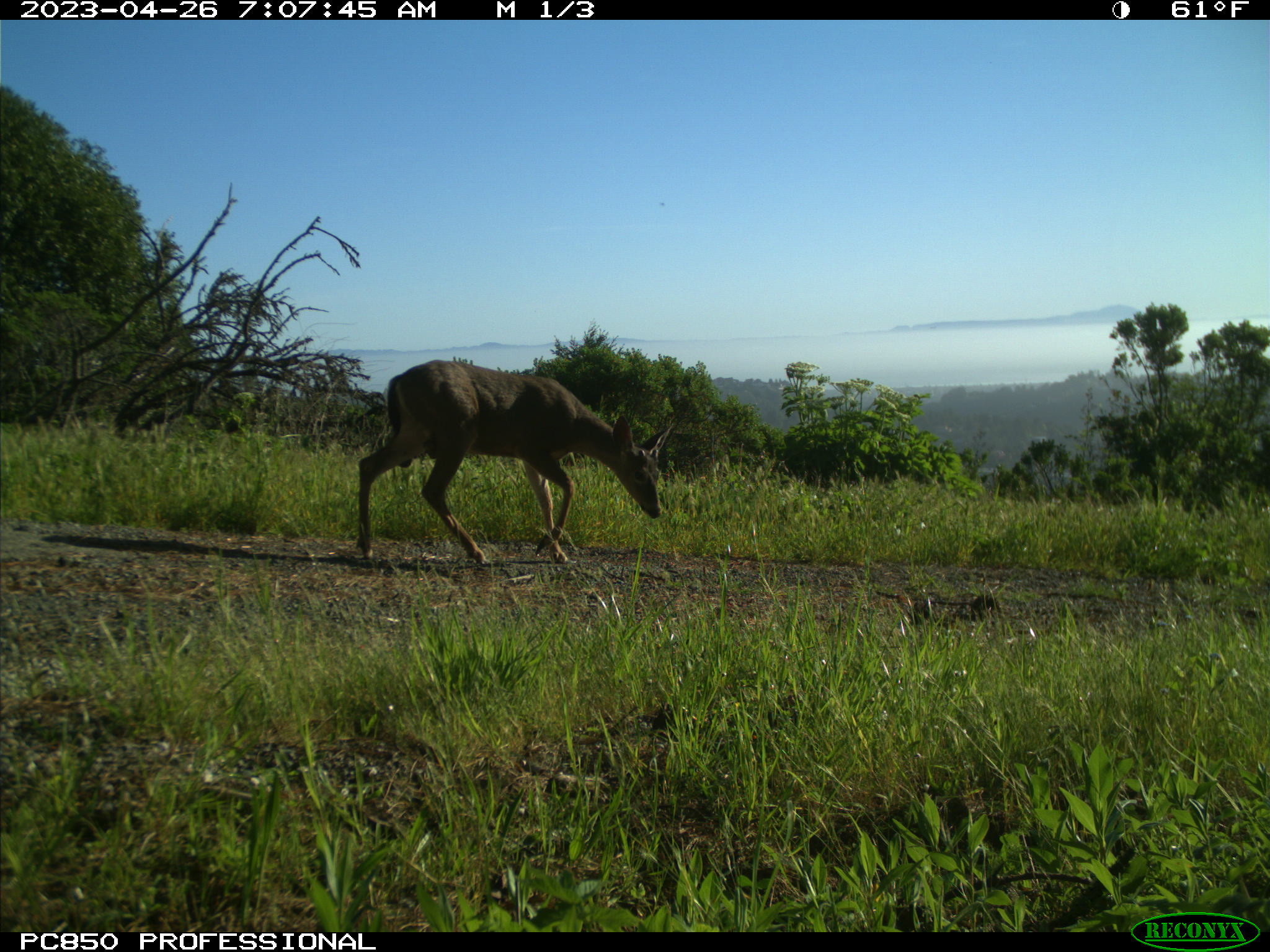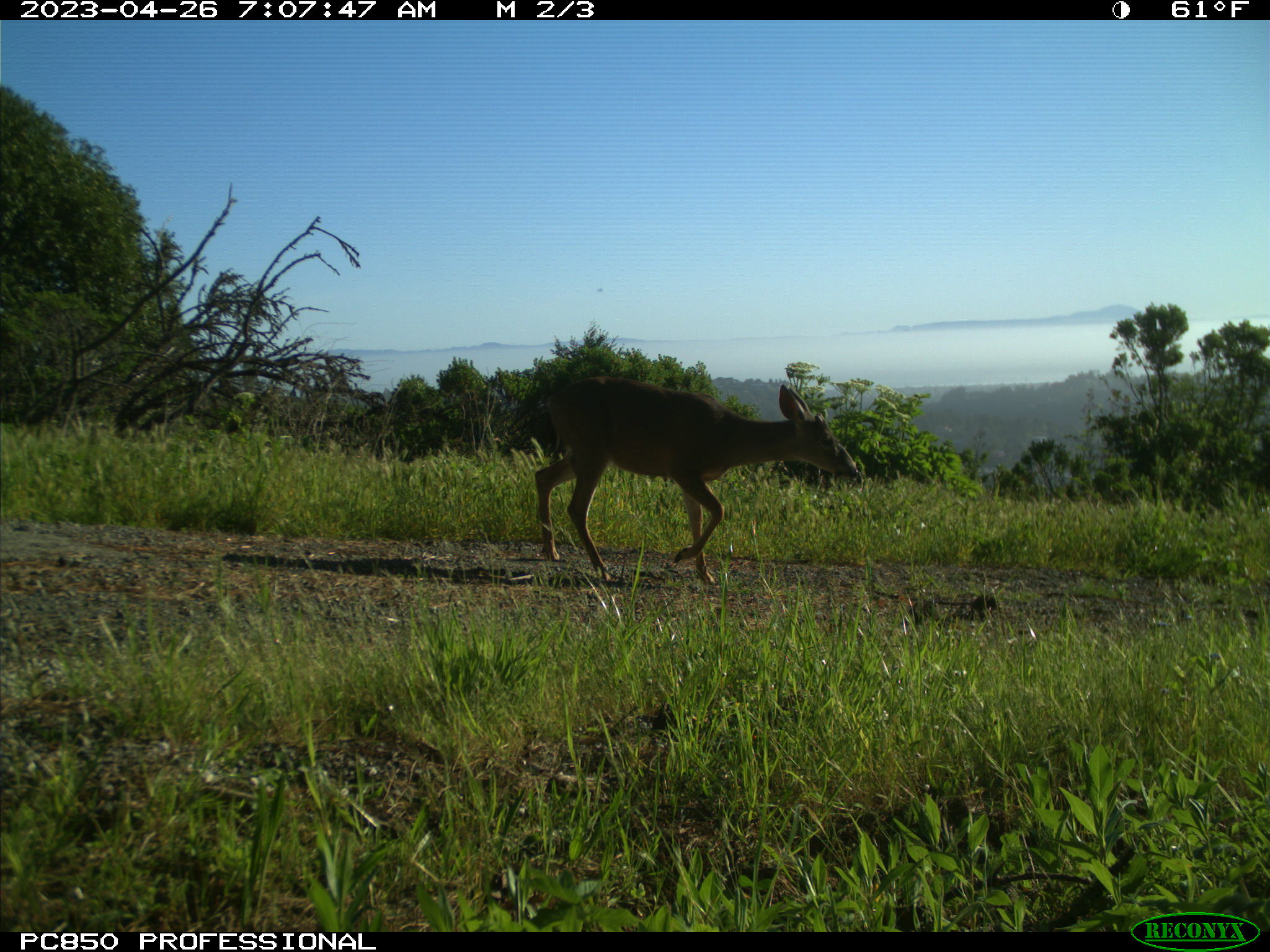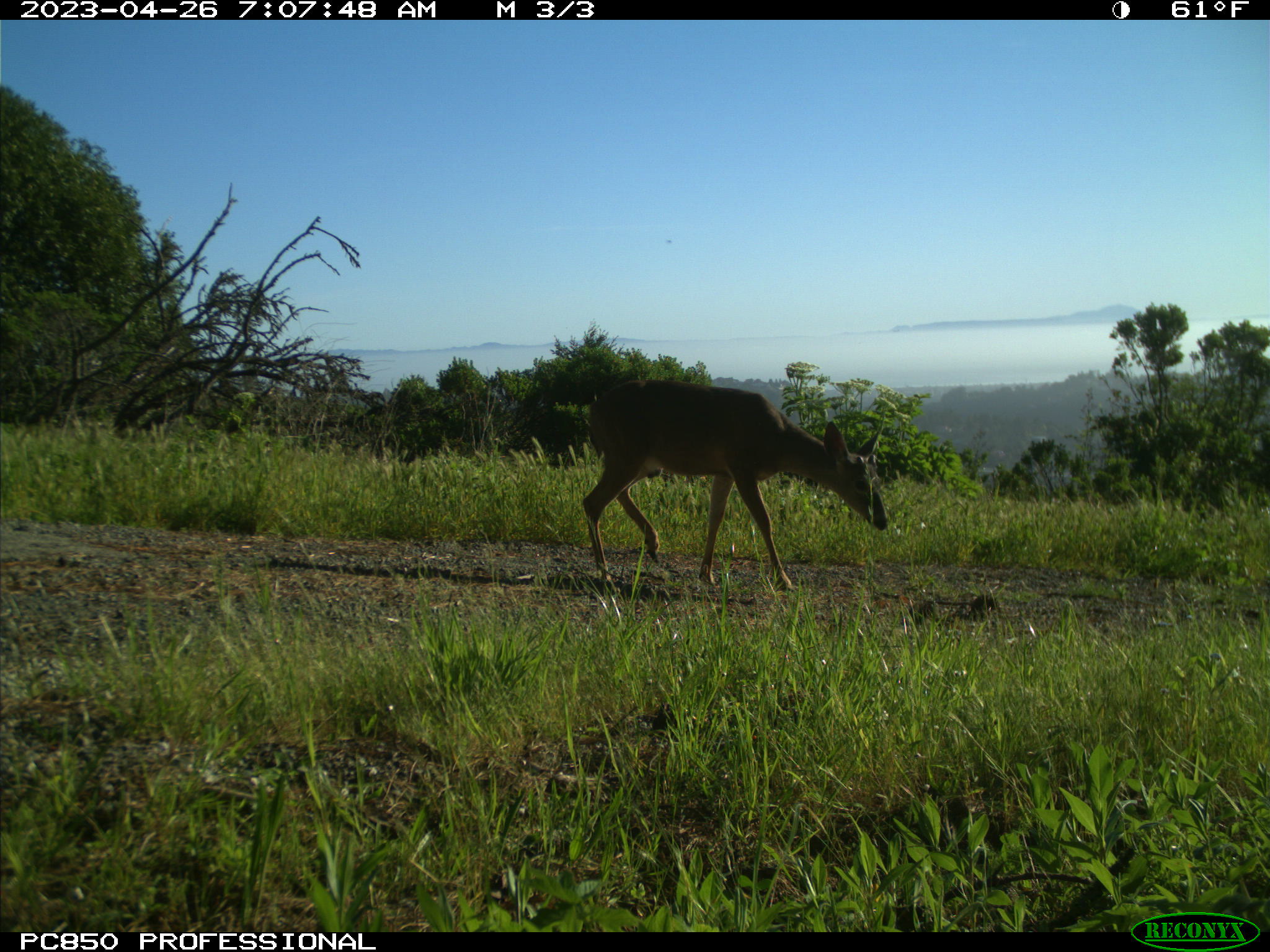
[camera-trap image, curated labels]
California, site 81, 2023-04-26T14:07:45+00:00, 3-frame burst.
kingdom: Animalia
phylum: Chordata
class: Mammalia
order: Artiodactyla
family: Cervidae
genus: Odocoileus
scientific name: Odocoileus hemionus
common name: mule deer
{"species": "mule deer (Odocoileus hemionus)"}